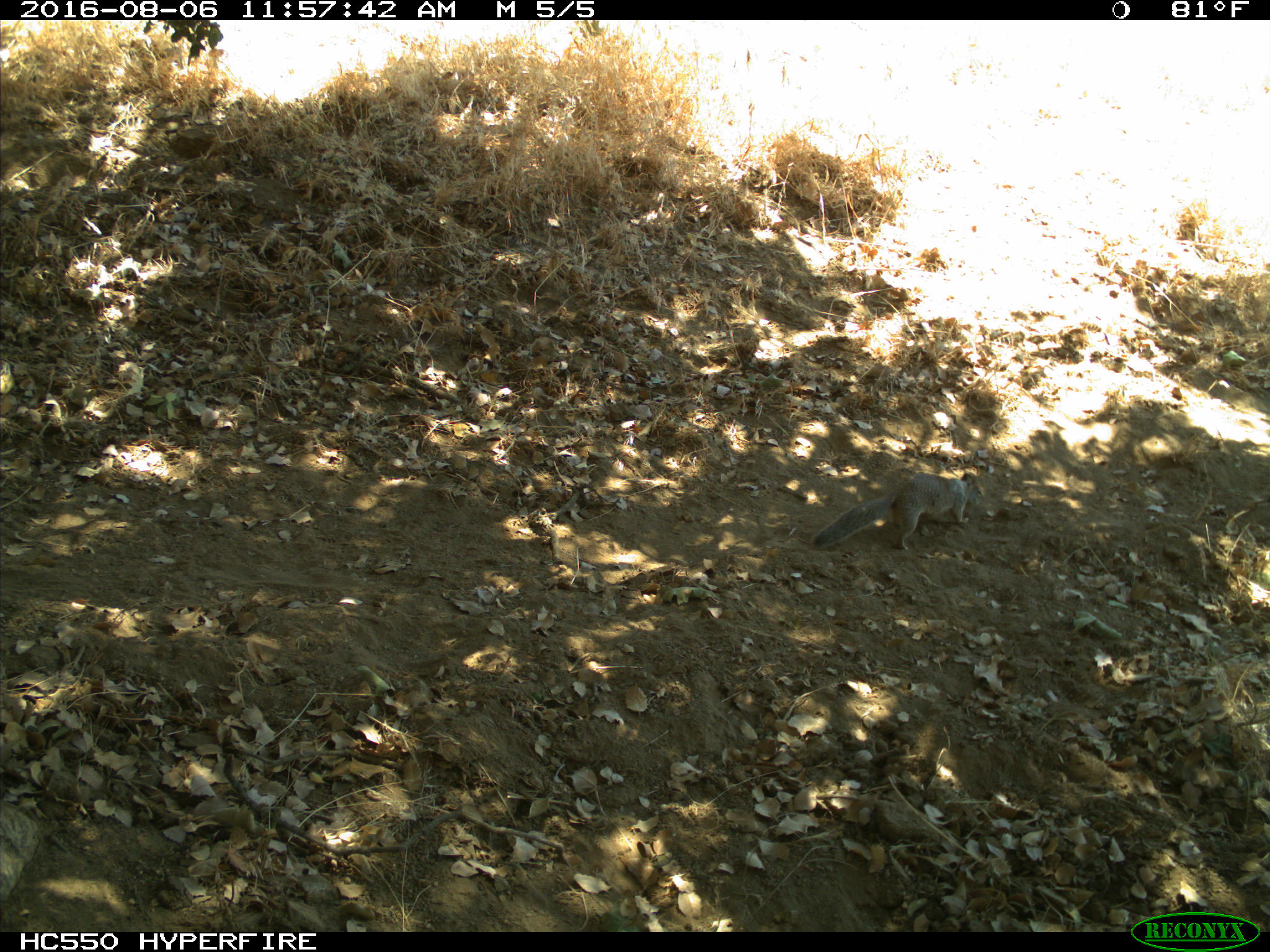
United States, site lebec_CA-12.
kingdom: Animalia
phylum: Chordata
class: Mammalia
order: Rodentia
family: Sciuridae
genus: Otospermophilus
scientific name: Otospermophilus beecheyi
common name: california ground squirrel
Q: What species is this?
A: Otospermophilus beecheyi (california ground squirrel).